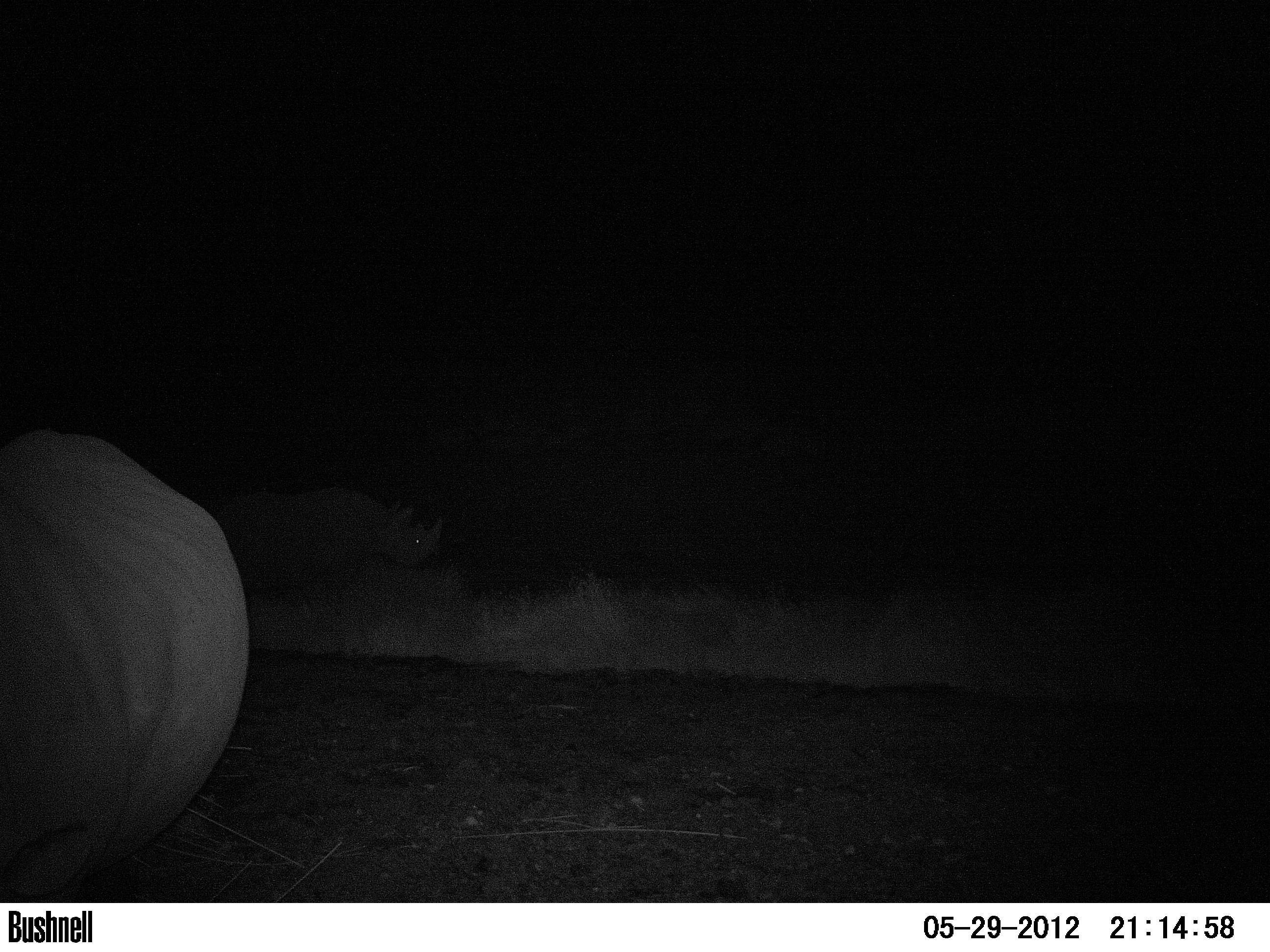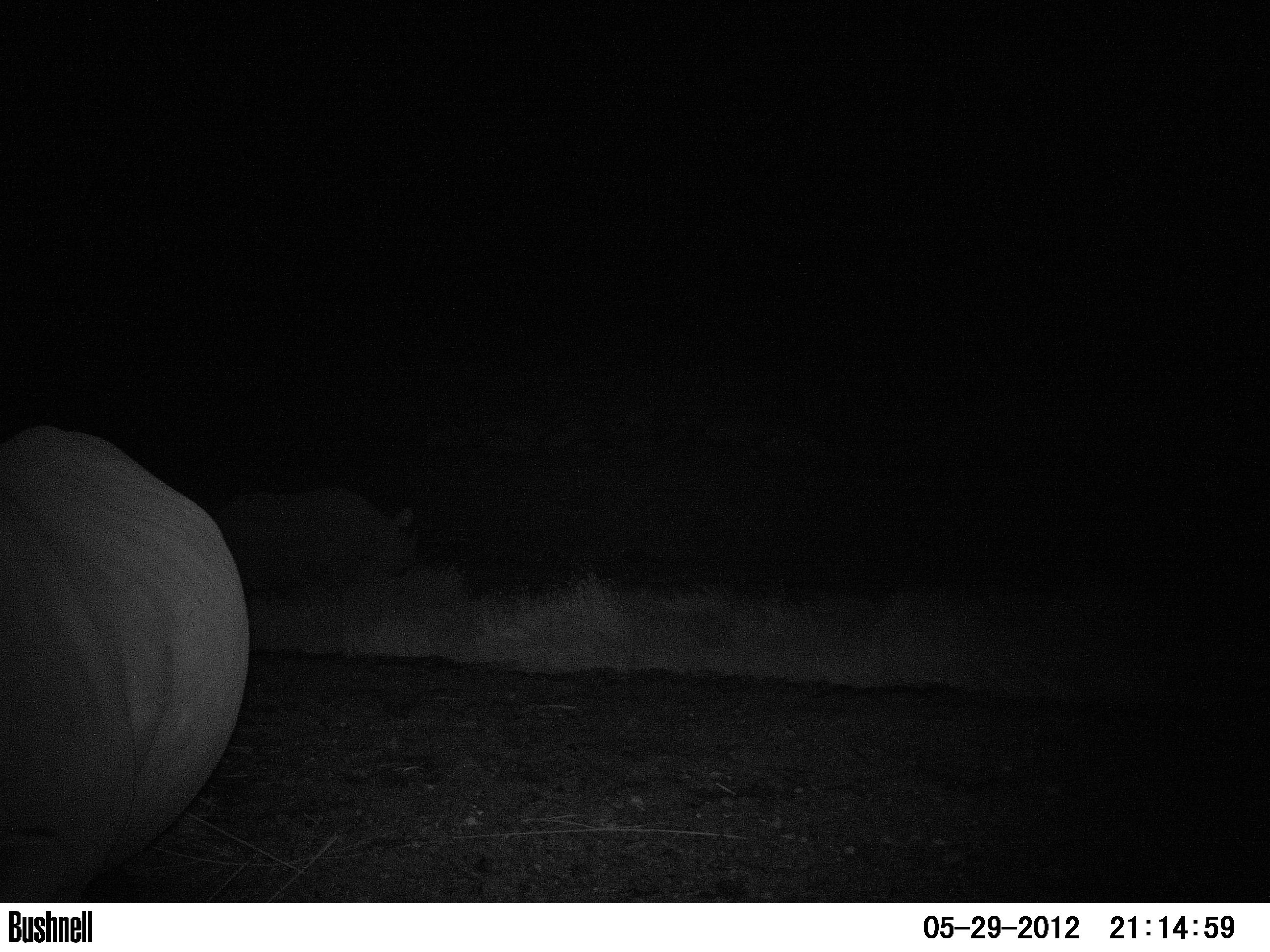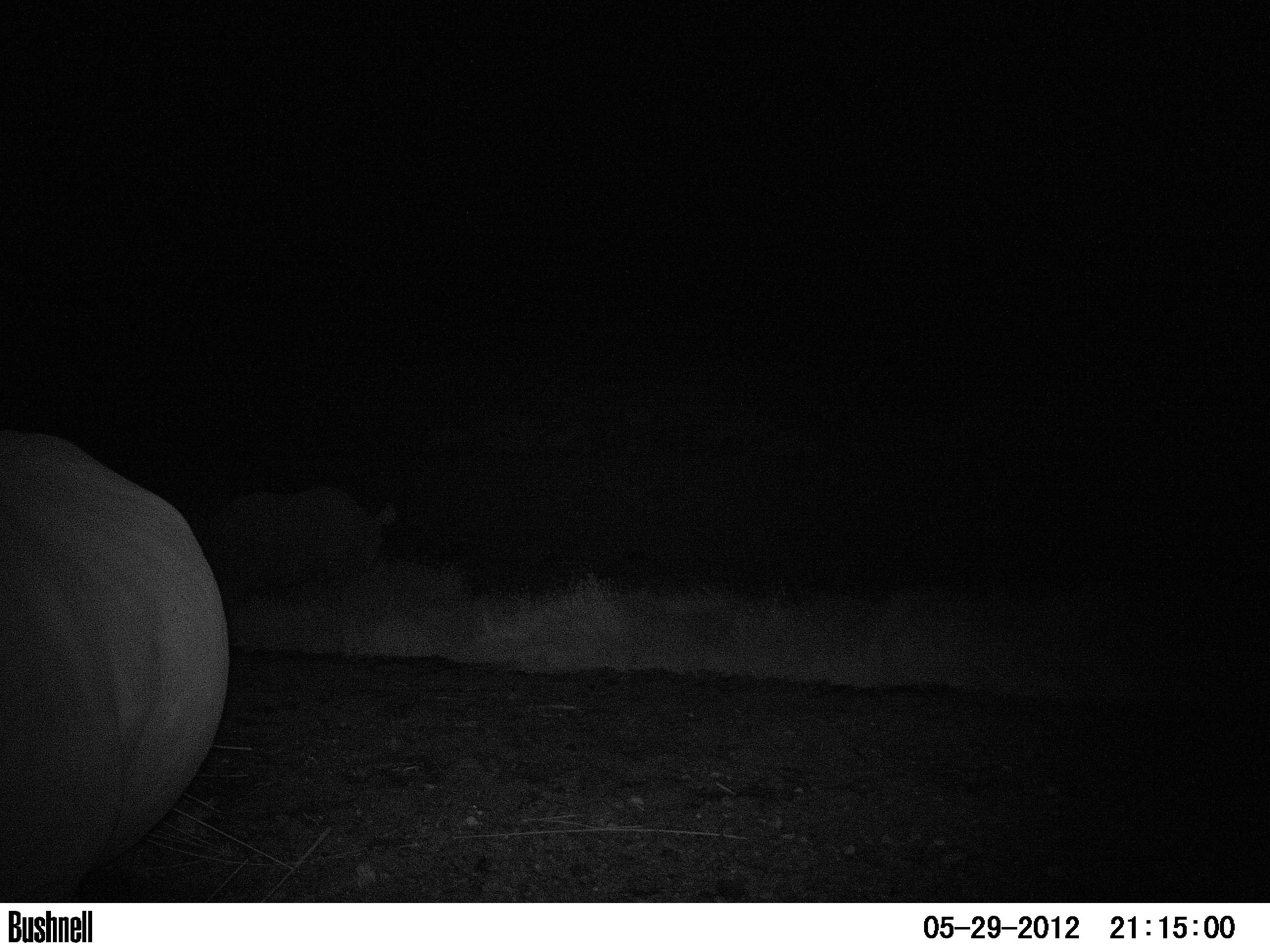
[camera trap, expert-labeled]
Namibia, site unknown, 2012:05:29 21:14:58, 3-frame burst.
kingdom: Animalia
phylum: Chordata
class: Mammalia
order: Perissodactyla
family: Rhinocerotidae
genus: Diceros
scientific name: Diceros bicornis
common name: black rhinoceros